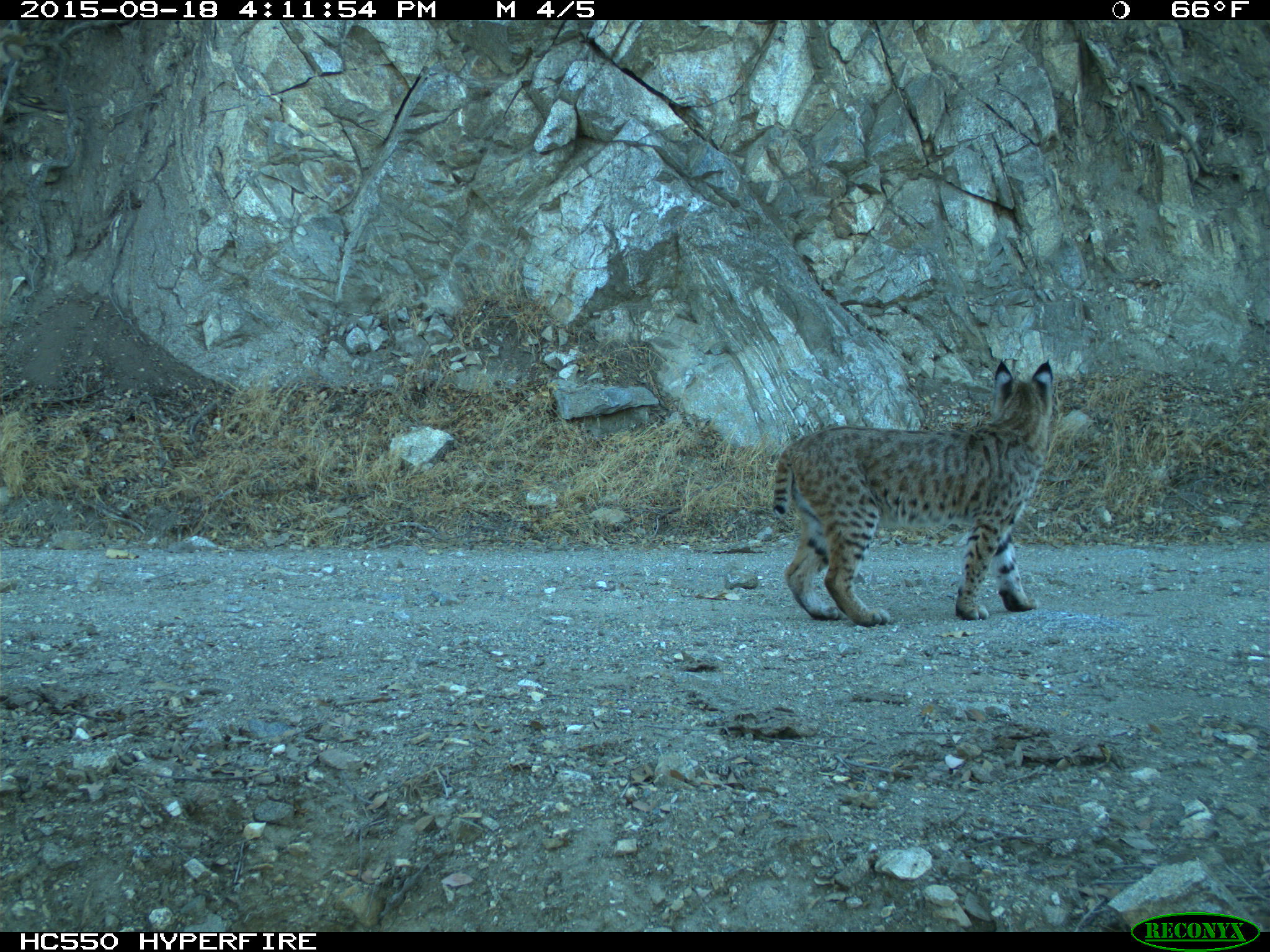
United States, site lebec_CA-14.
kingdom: Animalia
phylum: Chordata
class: Mammalia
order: Carnivora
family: Felidae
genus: Lynx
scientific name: Lynx rufus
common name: bobcat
Lynx rufus (bobcat).